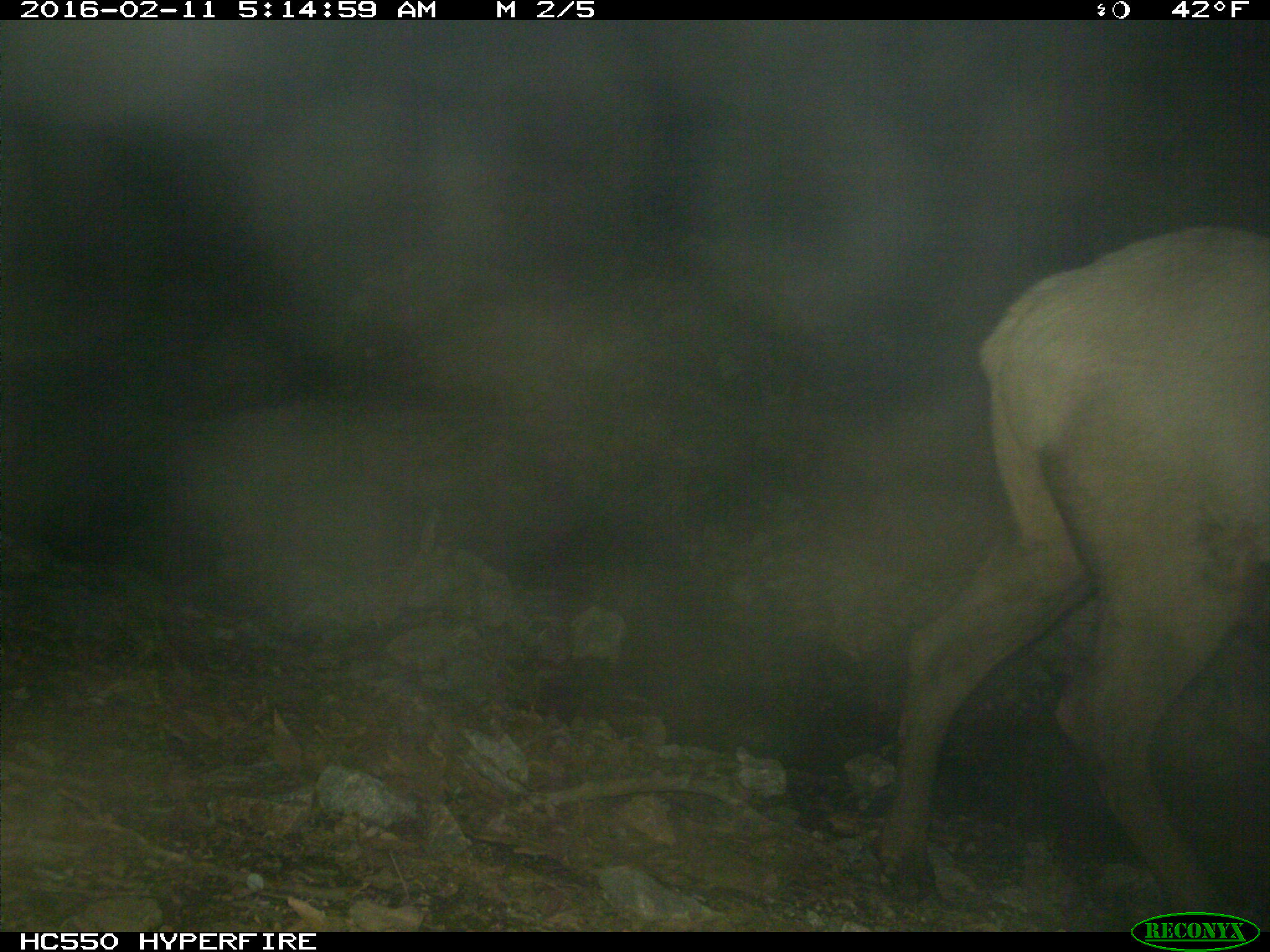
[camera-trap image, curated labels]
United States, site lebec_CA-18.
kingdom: Animalia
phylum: Chordata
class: Mammalia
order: Artiodactyla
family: Cervidae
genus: Cervus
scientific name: Cervus canadensis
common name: elk